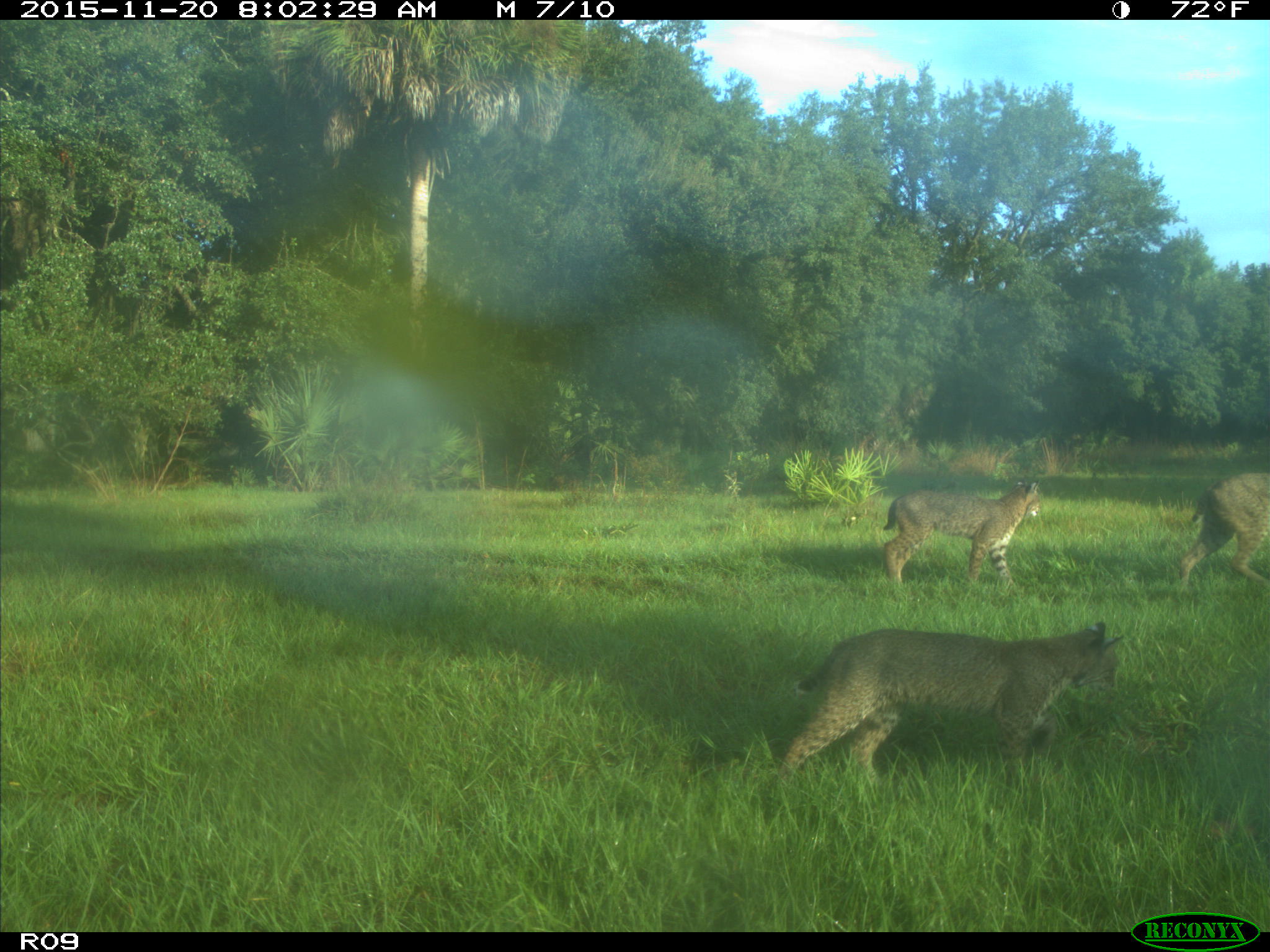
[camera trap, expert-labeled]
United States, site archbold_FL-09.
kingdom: Animalia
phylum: Chordata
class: Mammalia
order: Carnivora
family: Felidae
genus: Lynx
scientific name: Lynx rufus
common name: bobcat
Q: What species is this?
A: Lynx rufus (bobcat).